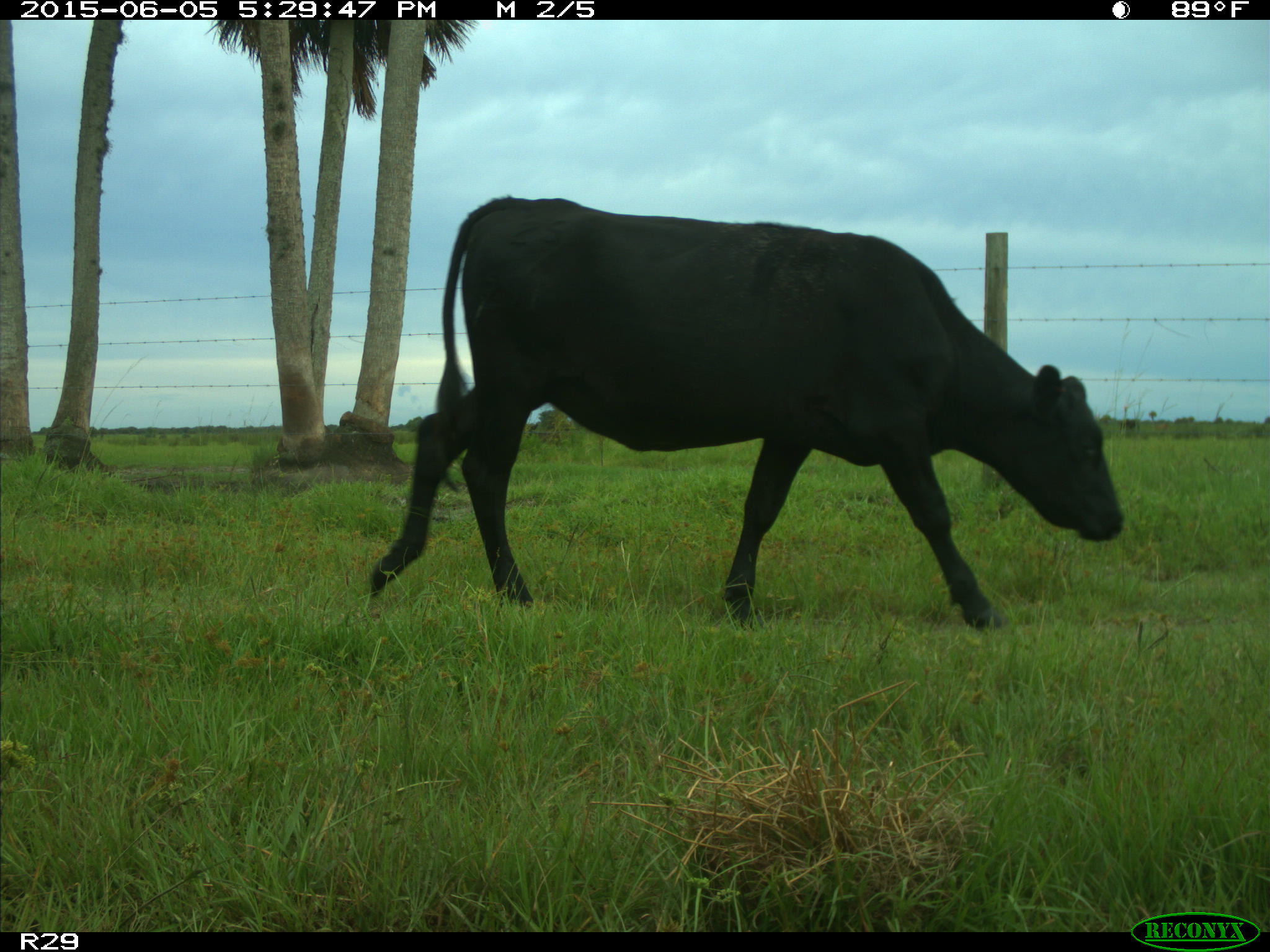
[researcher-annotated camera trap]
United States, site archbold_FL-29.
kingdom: Animalia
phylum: Chordata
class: Mammalia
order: Artiodactyla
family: Bovidae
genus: Bos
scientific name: Bos taurus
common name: domestic cow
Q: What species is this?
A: Bos taurus (domestic cow).